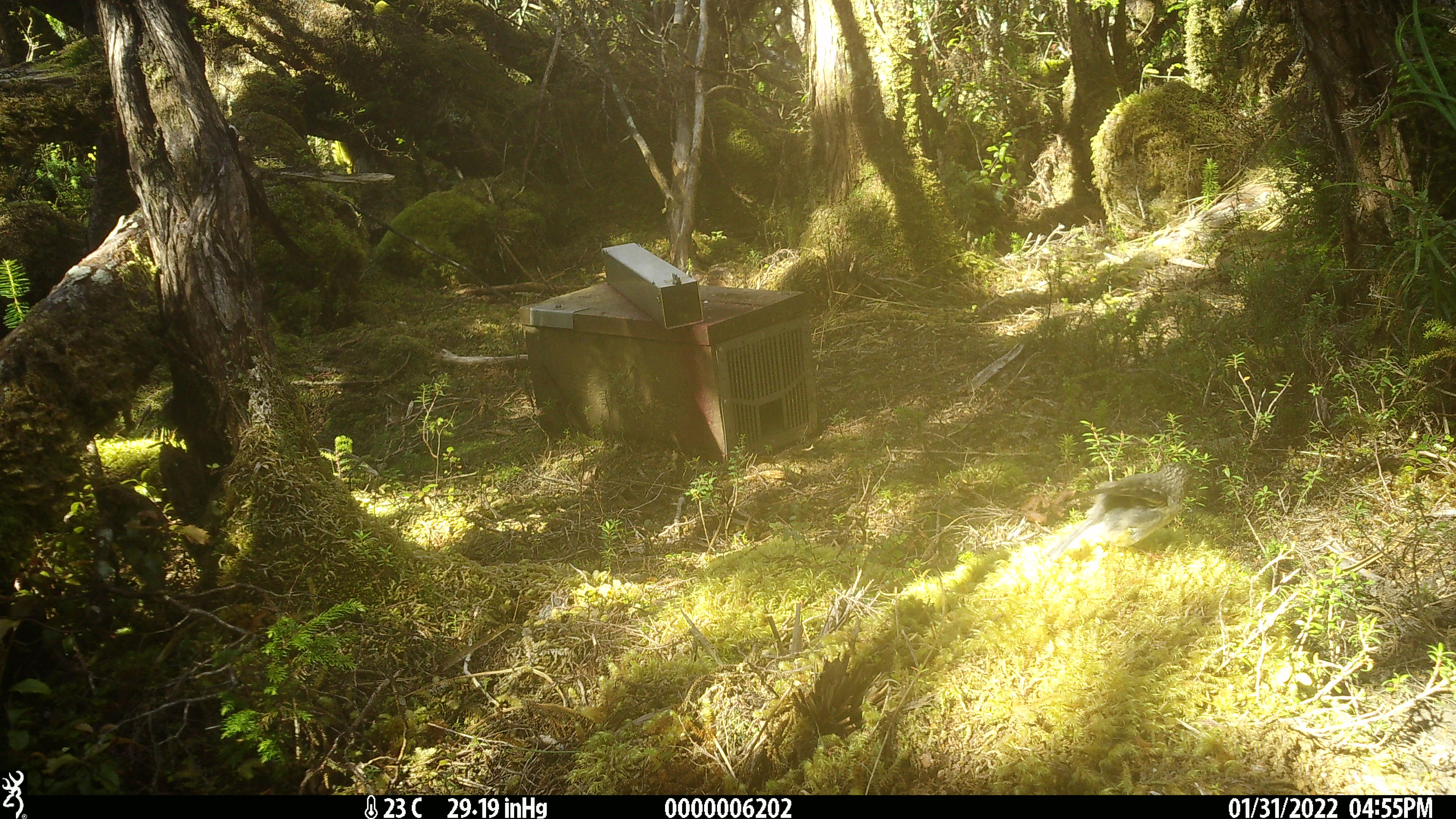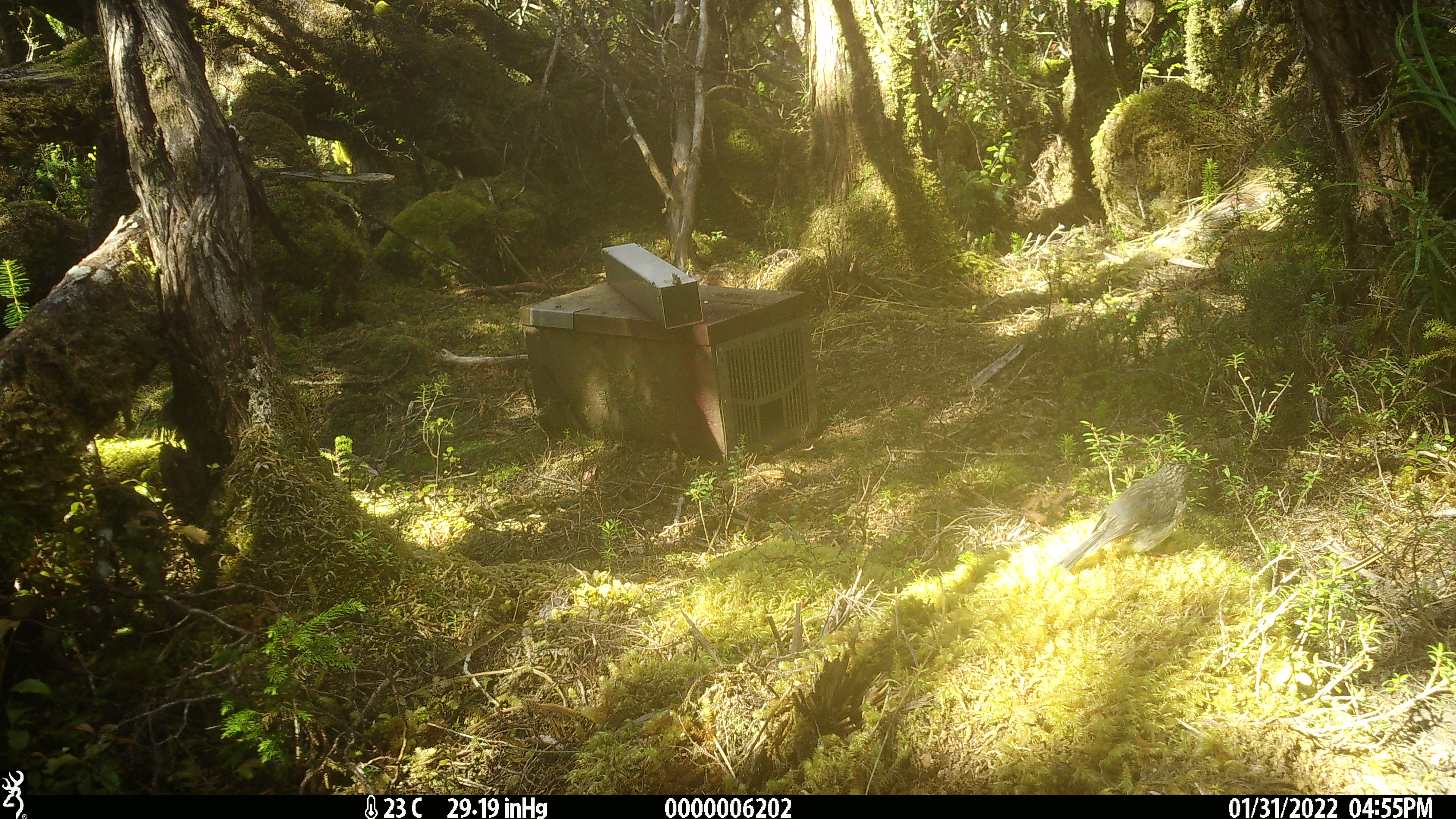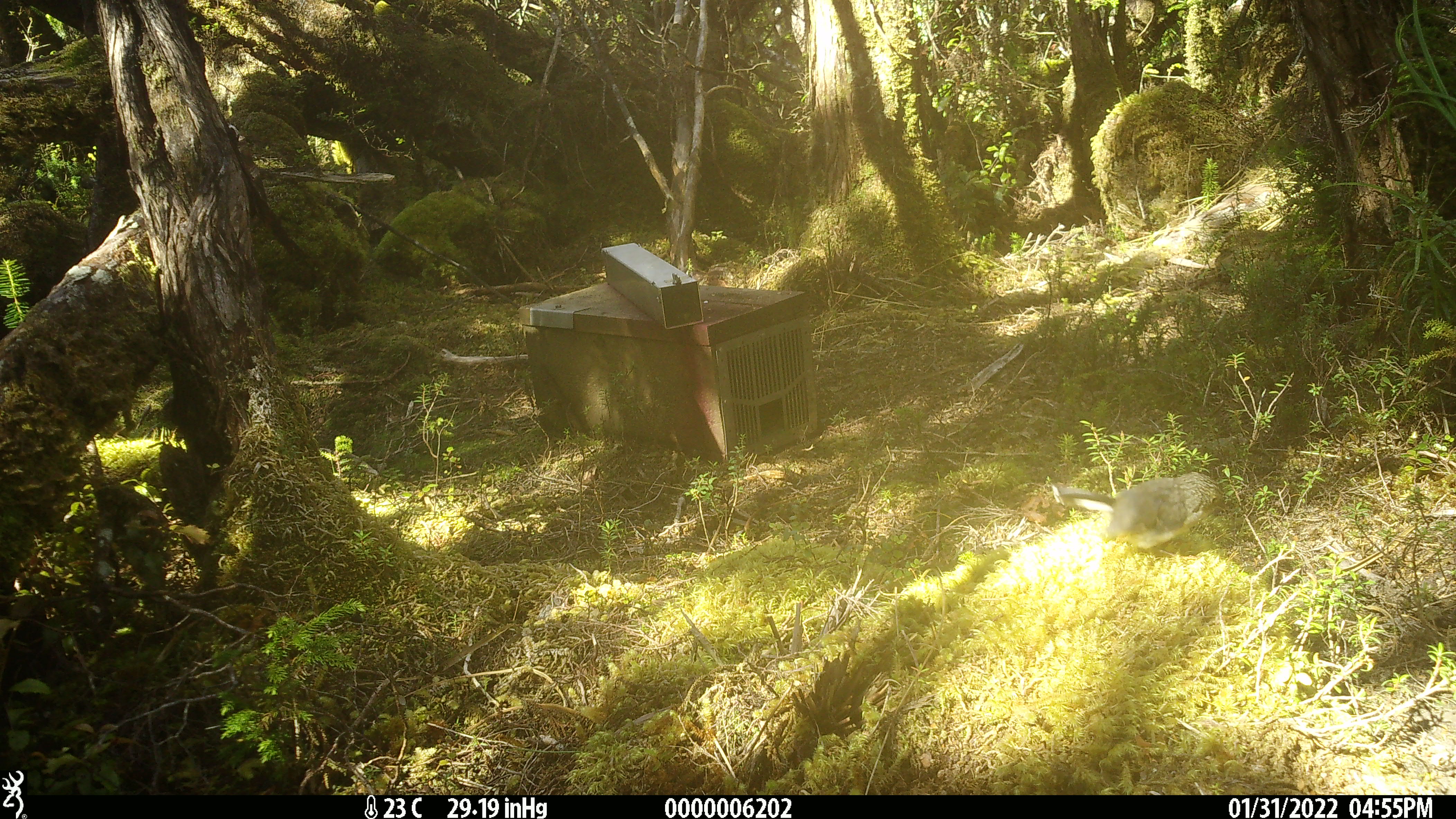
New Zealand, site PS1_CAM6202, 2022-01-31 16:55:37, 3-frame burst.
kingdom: Animalia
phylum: Chordata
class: Aves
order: Passeriformes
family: Petroicidae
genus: Petroica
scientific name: Petroica macrocephala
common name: tomtit